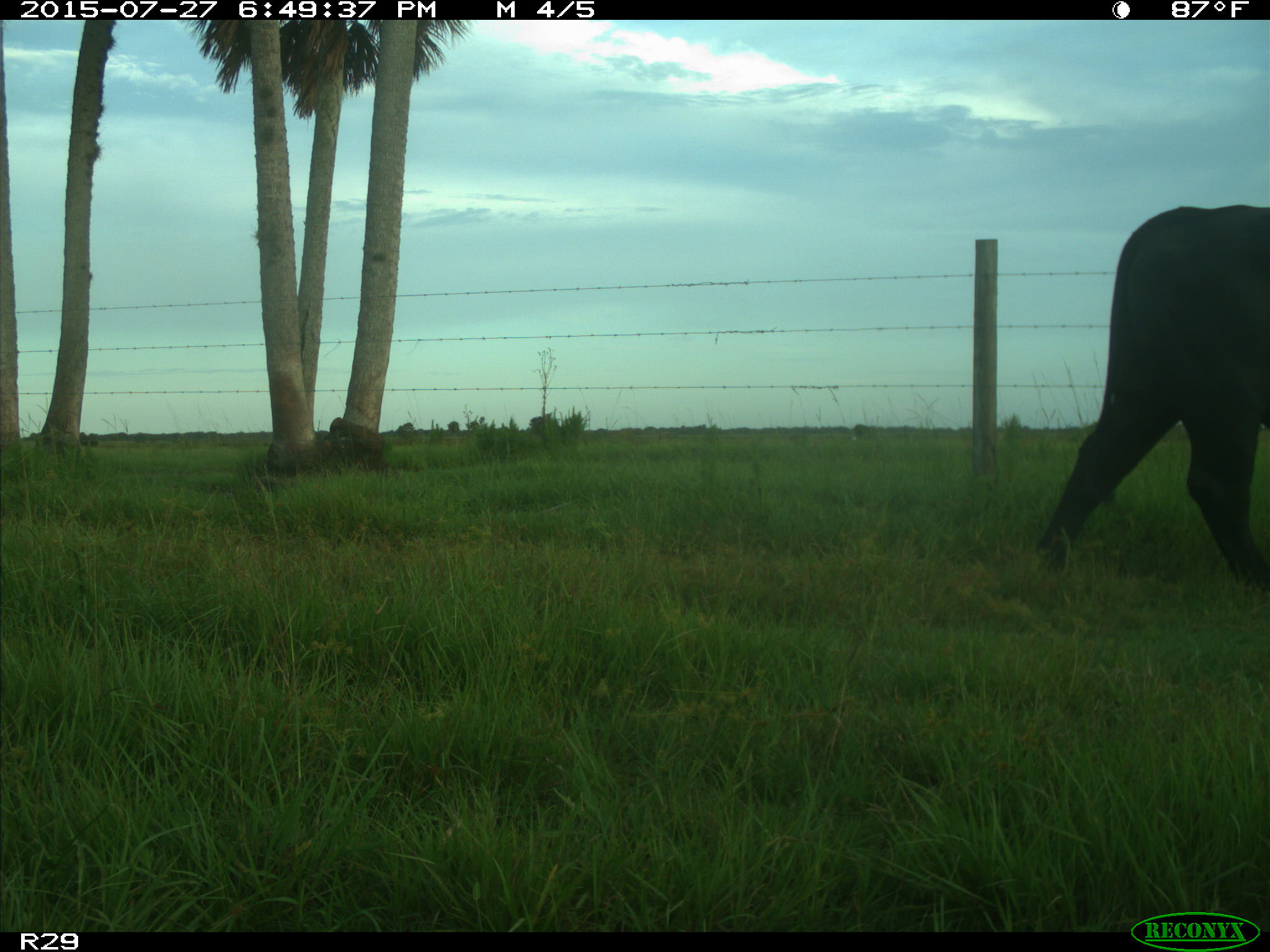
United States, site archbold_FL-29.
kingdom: Animalia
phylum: Chordata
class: Mammalia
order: Artiodactyla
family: Bovidae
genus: Bos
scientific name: Bos taurus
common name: domestic cow